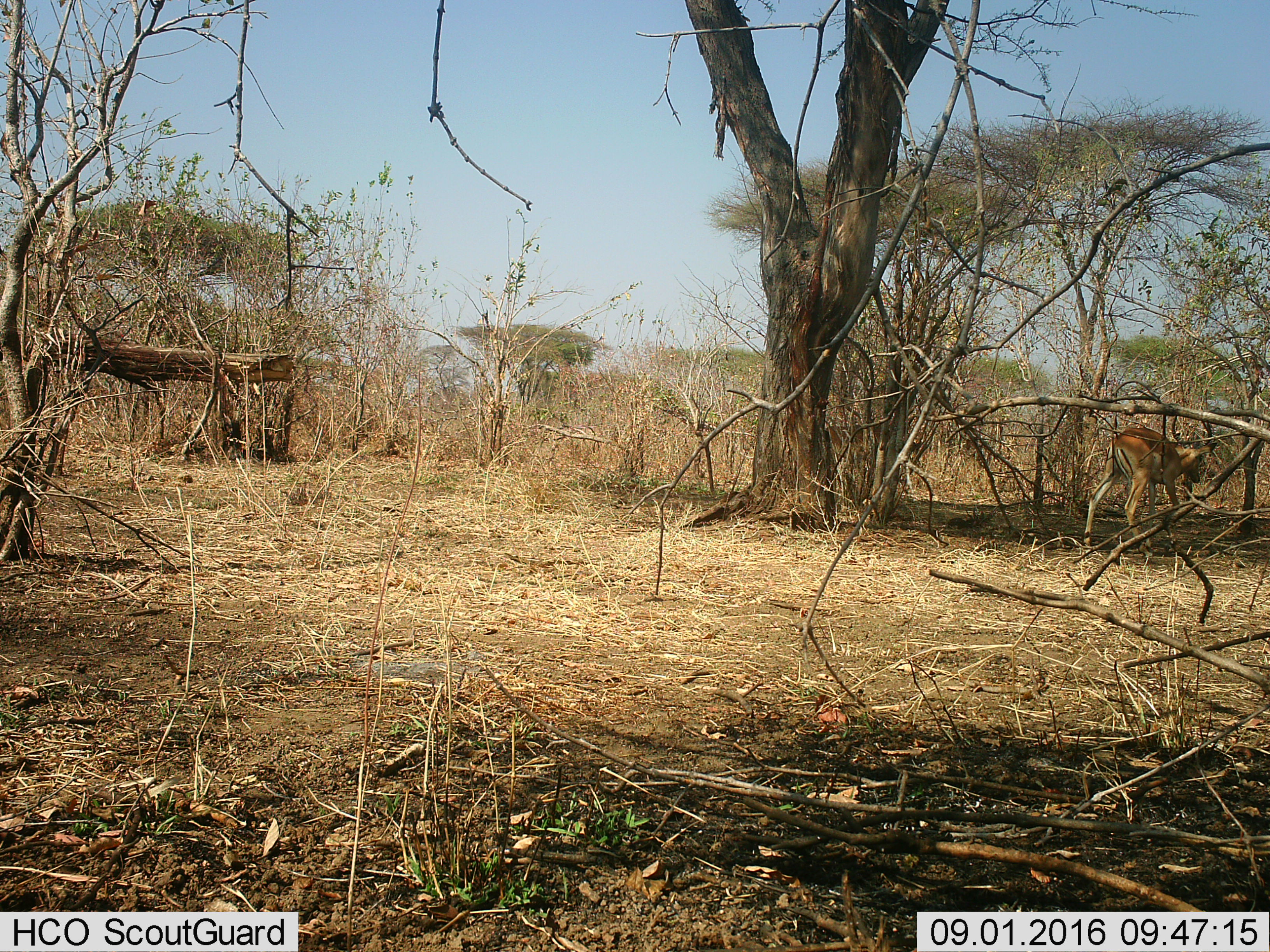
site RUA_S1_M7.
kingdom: Animalia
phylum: Chordata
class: Mammalia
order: Artiodactyla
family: Bovidae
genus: Aepyceros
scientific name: Aepyceros melampus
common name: impala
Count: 1.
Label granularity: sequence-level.